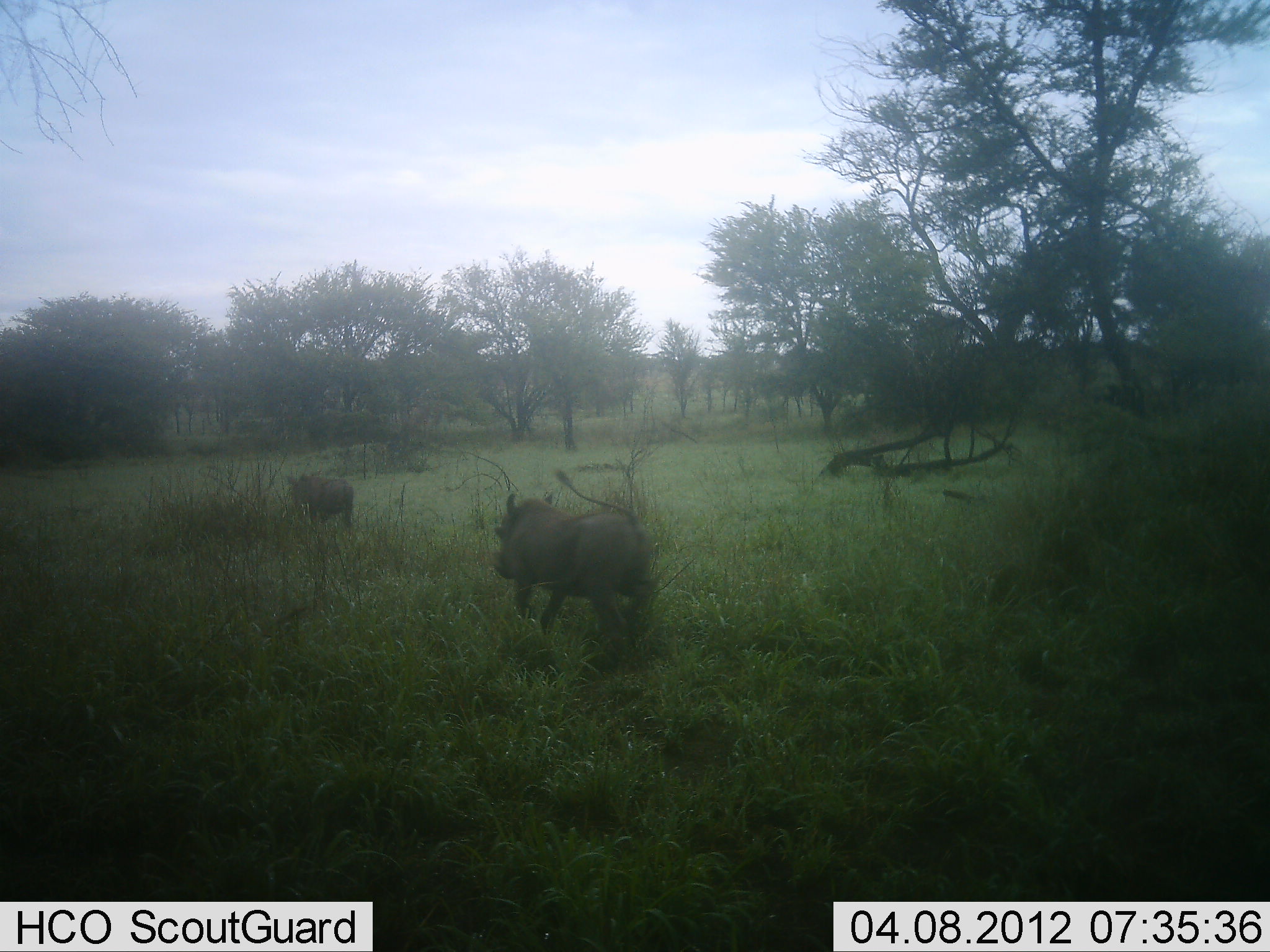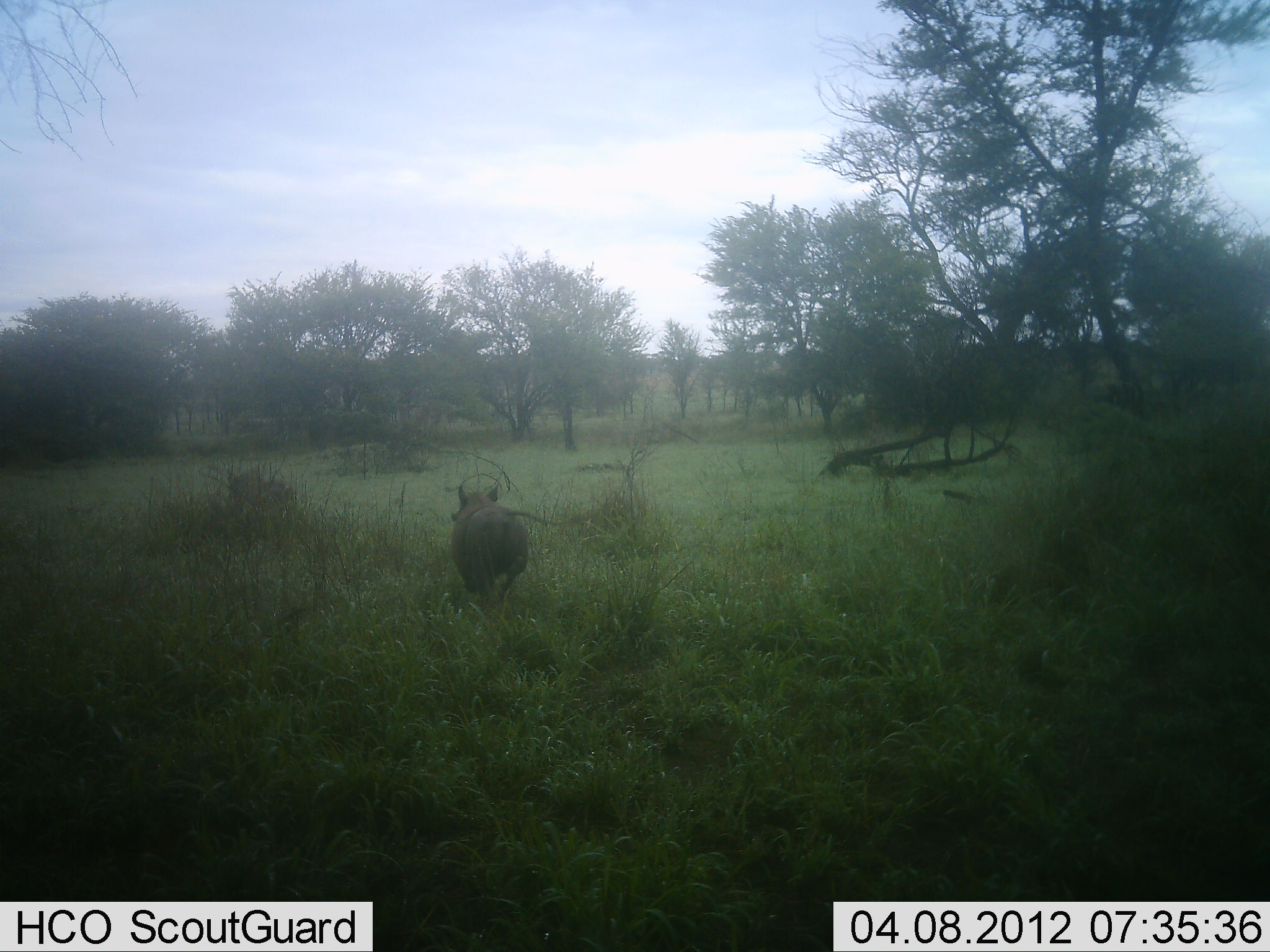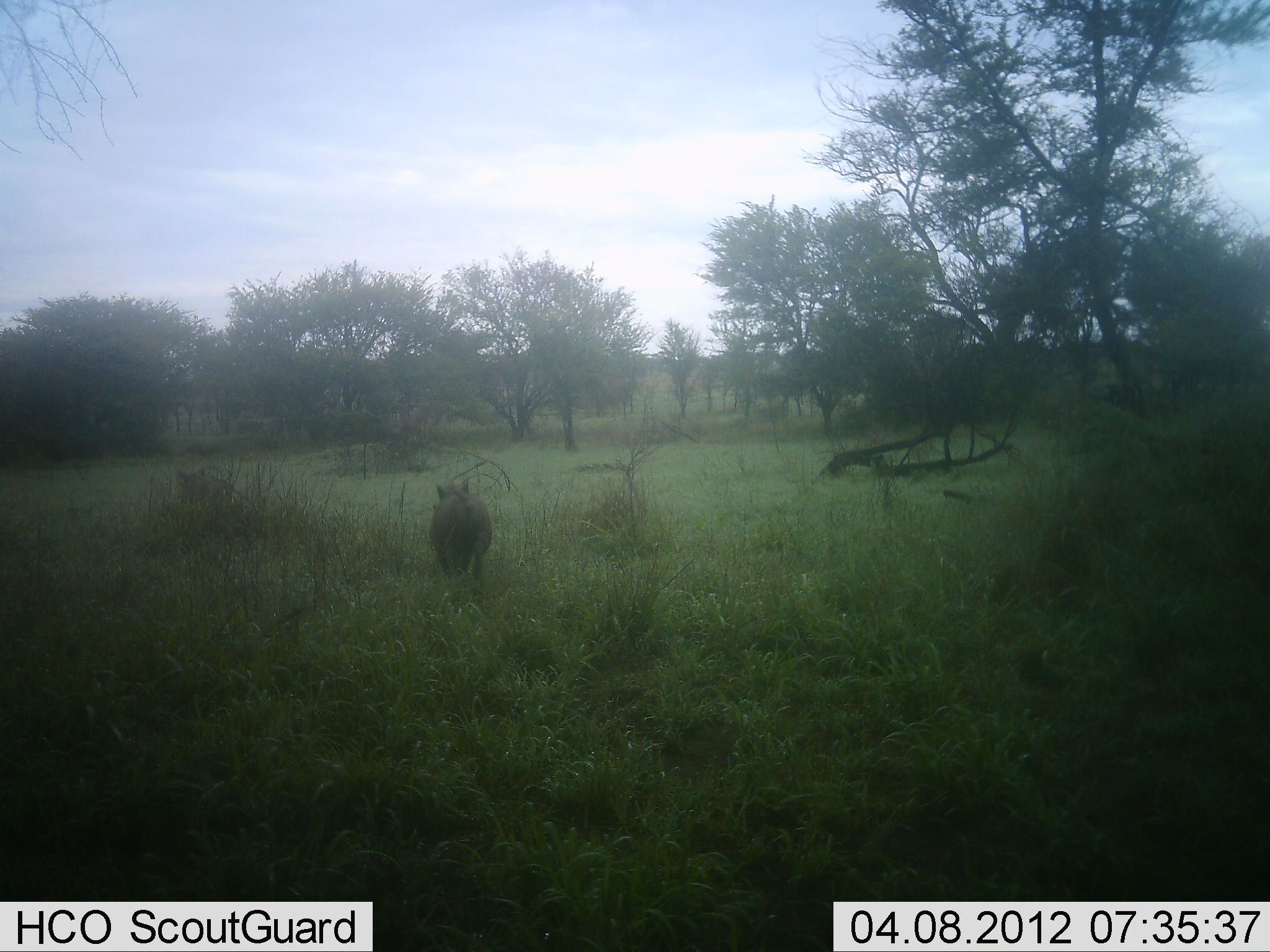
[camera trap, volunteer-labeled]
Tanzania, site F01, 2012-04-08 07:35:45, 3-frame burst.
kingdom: Animalia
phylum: Chordata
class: Mammalia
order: Artiodactyla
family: Suidae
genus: Phacochoerus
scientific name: Phacochoerus africanus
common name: warthog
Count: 2.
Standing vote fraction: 0%.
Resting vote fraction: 0%.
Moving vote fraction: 94%.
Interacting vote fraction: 6%.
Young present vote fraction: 0%.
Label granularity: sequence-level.